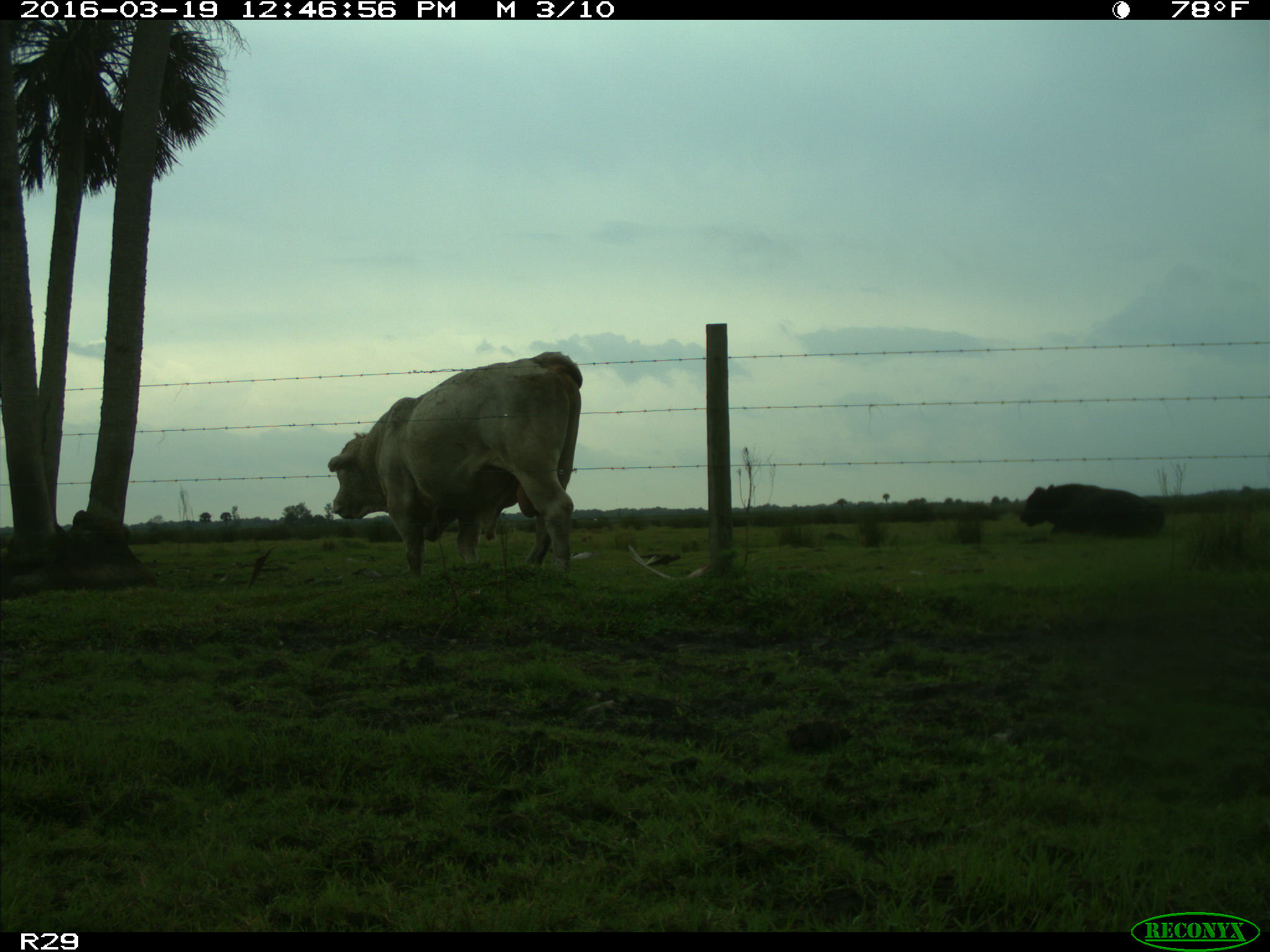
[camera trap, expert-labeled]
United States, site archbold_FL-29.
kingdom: Animalia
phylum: Chordata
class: Mammalia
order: Artiodactyla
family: Bovidae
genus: Bos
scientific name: Bos taurus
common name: domestic cow